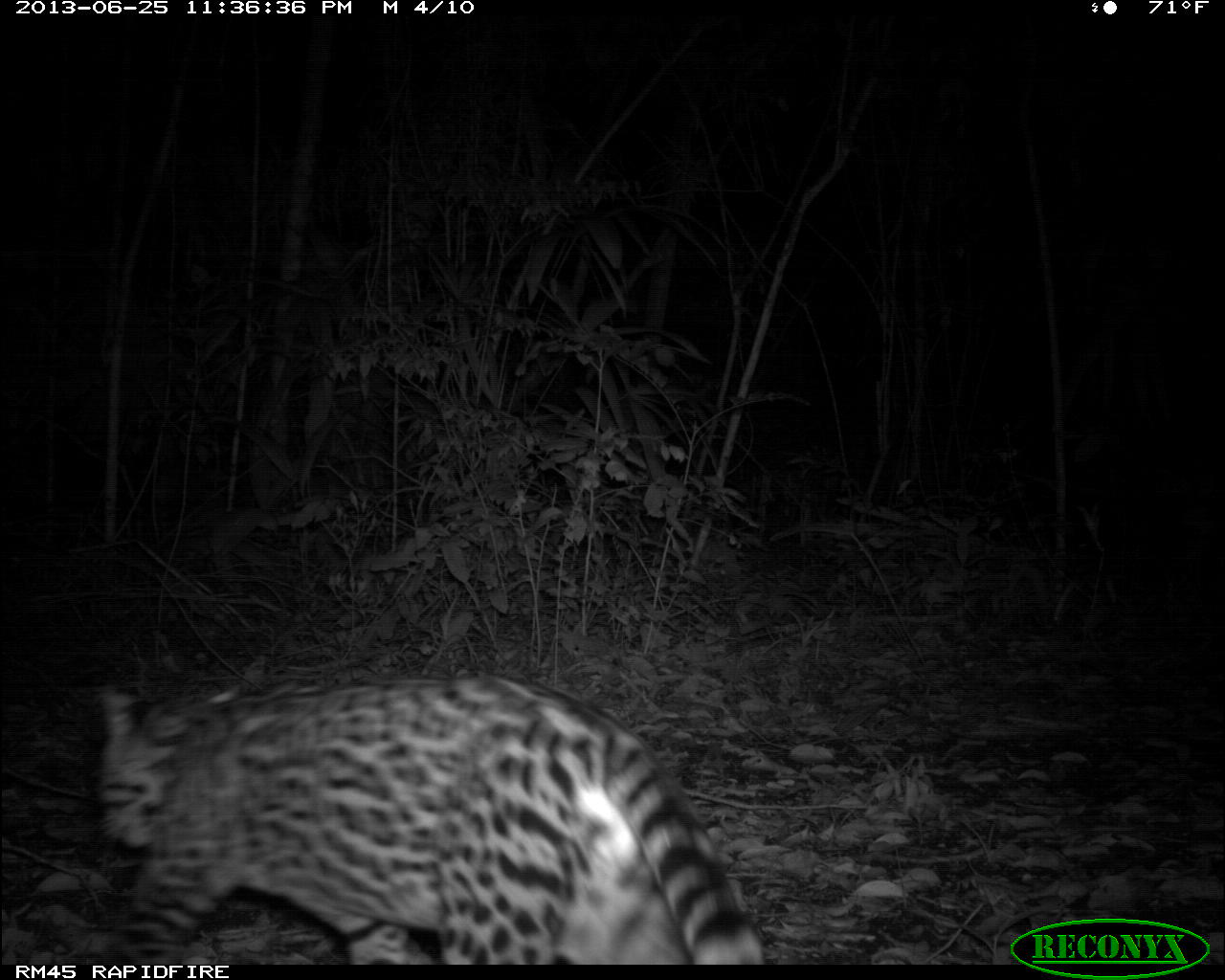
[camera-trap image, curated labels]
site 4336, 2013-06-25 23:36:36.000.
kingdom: Animalia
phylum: Chordata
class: Mammalia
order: Carnivora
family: Felidae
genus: Leopardus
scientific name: Leopardus pardalis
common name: ocelot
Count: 1.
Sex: female.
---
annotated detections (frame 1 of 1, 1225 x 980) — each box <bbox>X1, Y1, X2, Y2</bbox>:
leopardus pardalis: <bbox>94, 669, 766, 963</bbox>